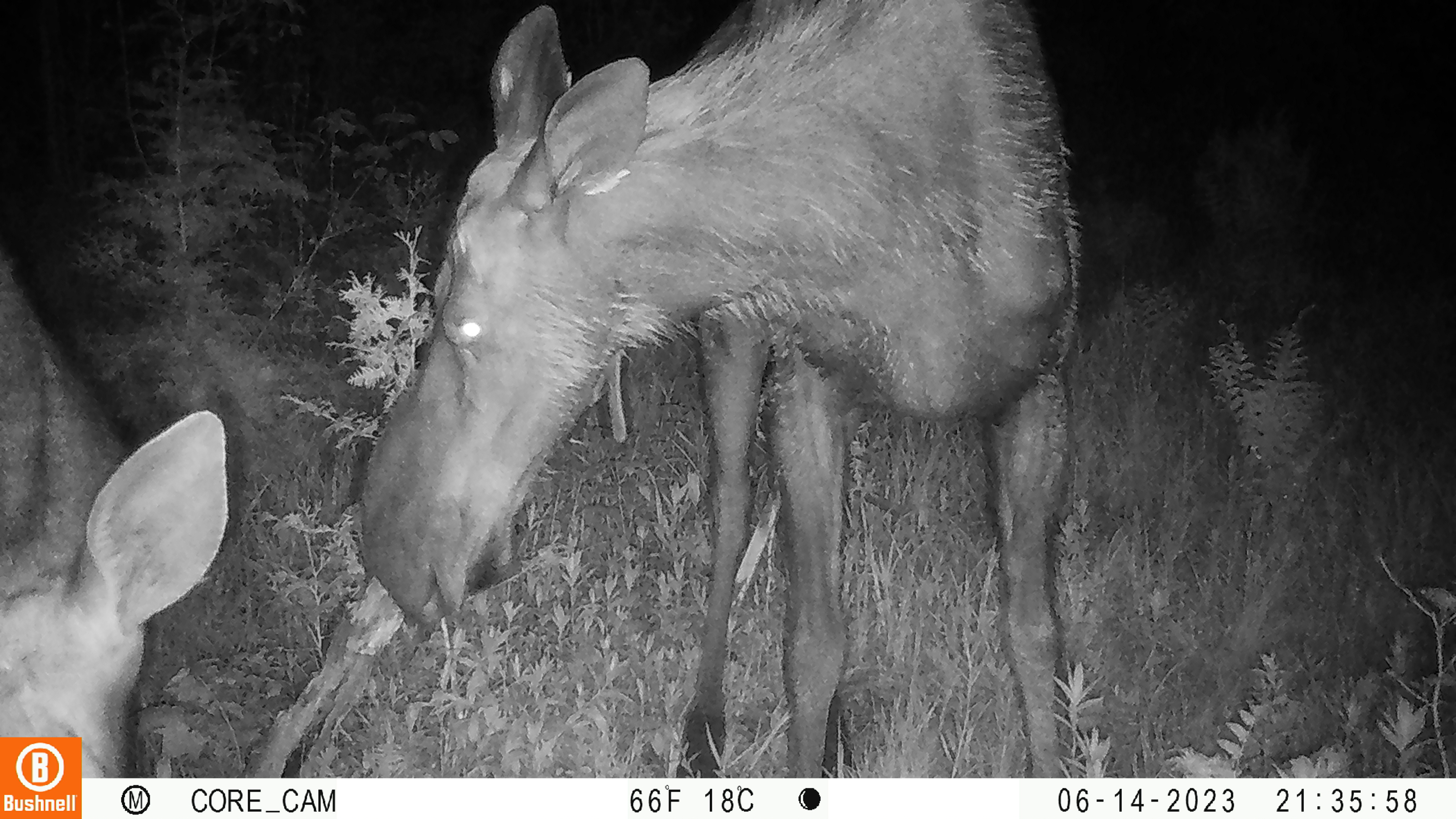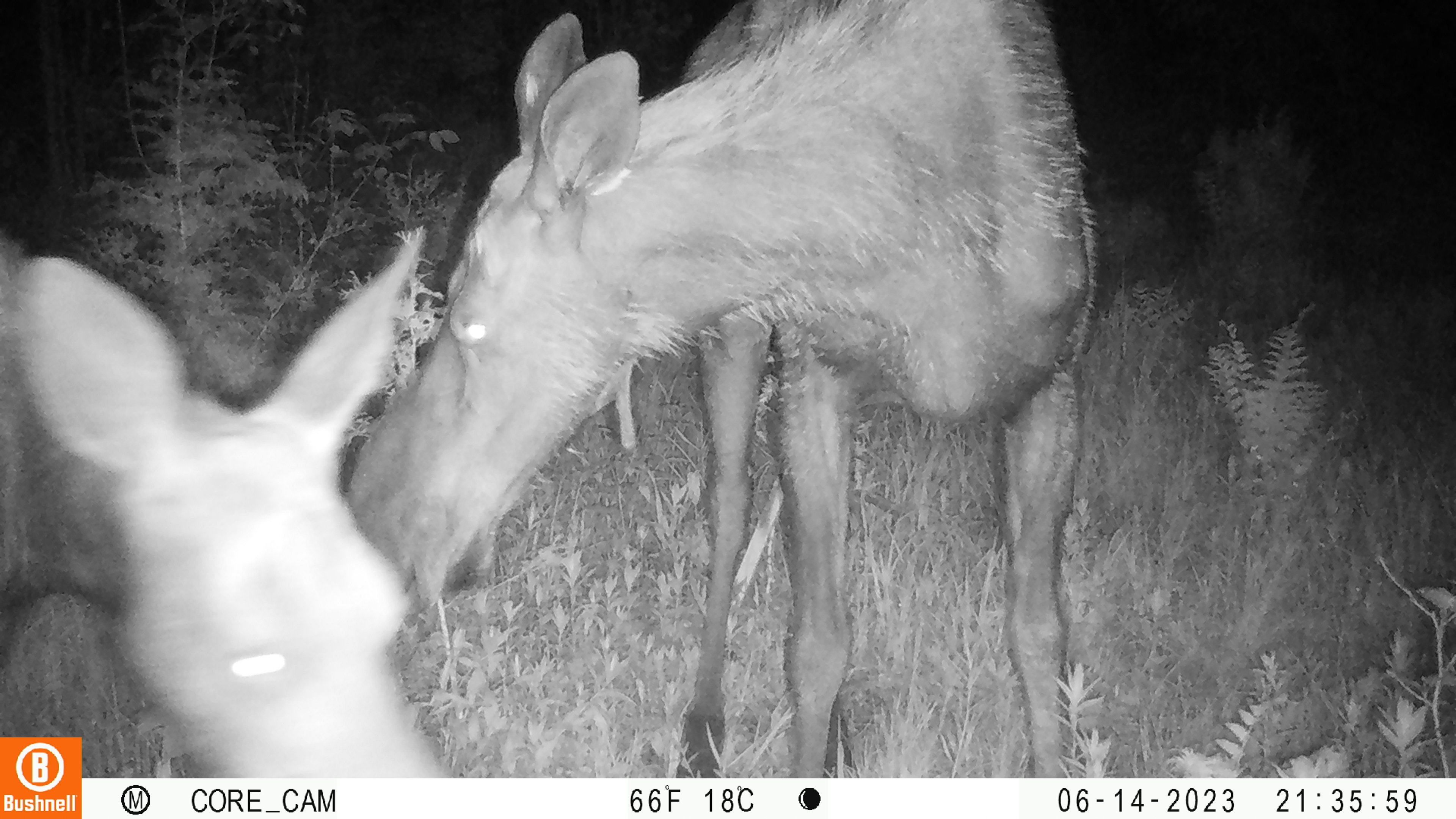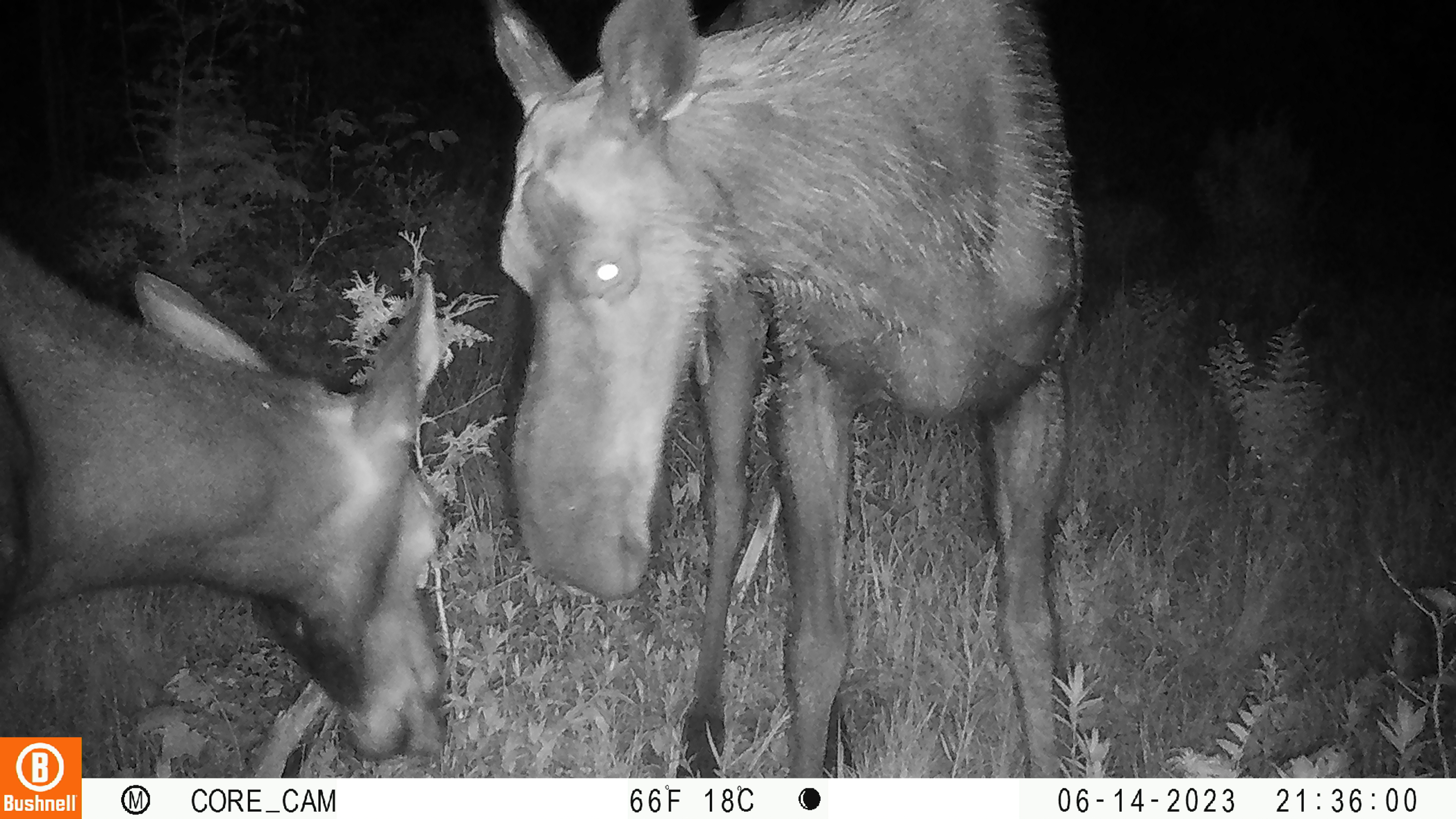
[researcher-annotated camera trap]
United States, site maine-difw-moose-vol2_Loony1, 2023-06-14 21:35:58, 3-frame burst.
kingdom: Animalia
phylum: Chordata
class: Mammalia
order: Artiodactyla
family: Cervidae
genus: Alces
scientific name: Alces alces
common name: moose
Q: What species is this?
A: Moose (Alces alces).